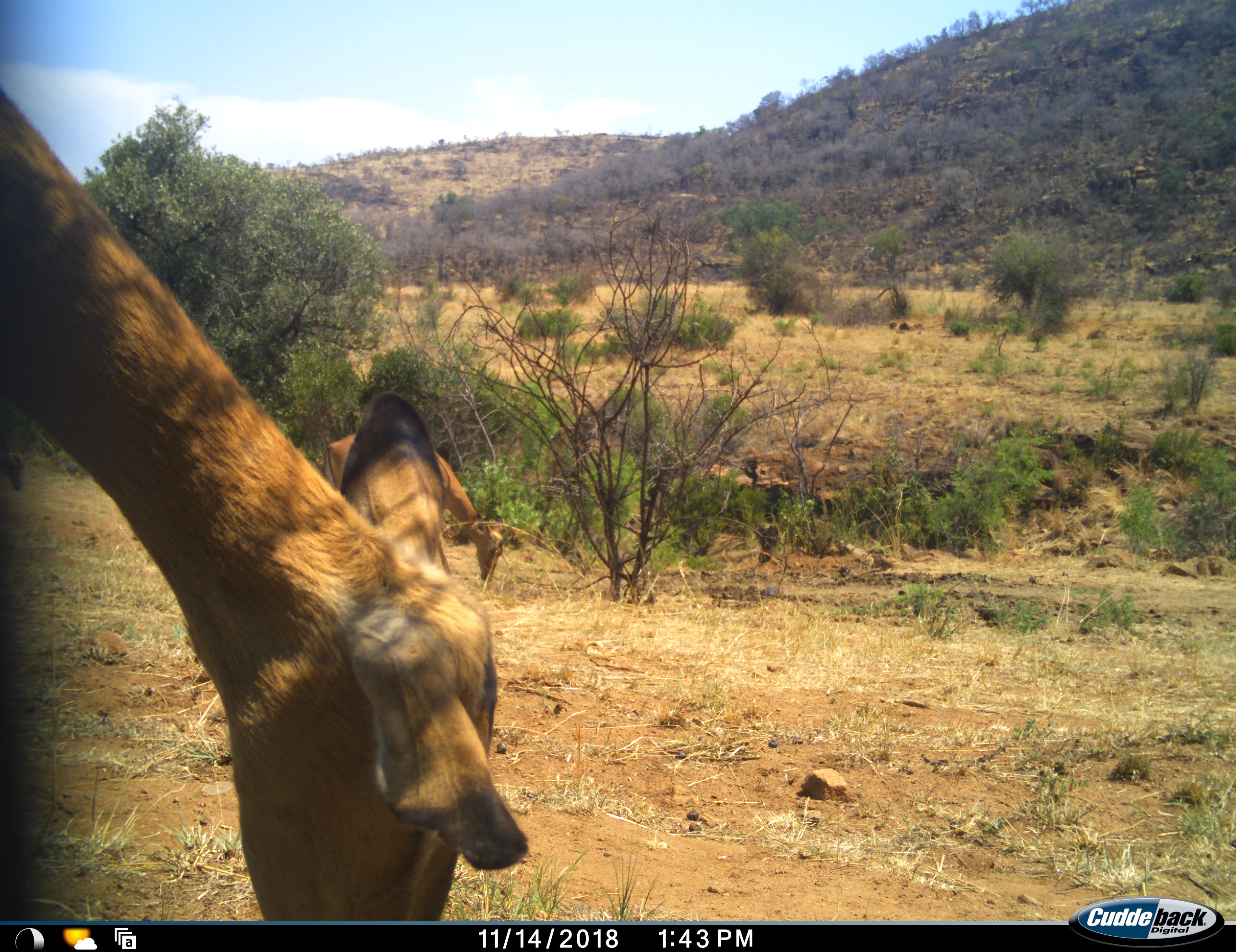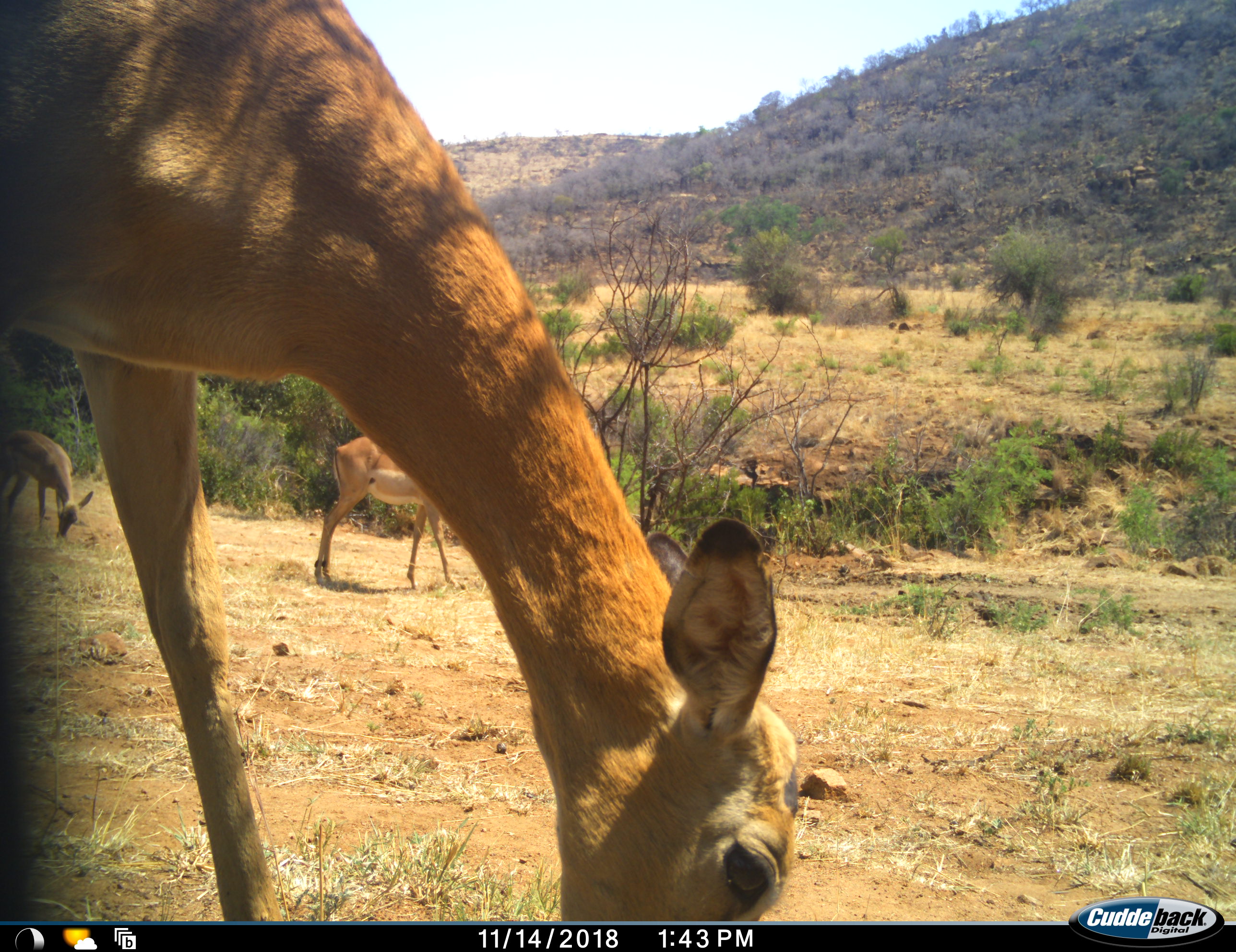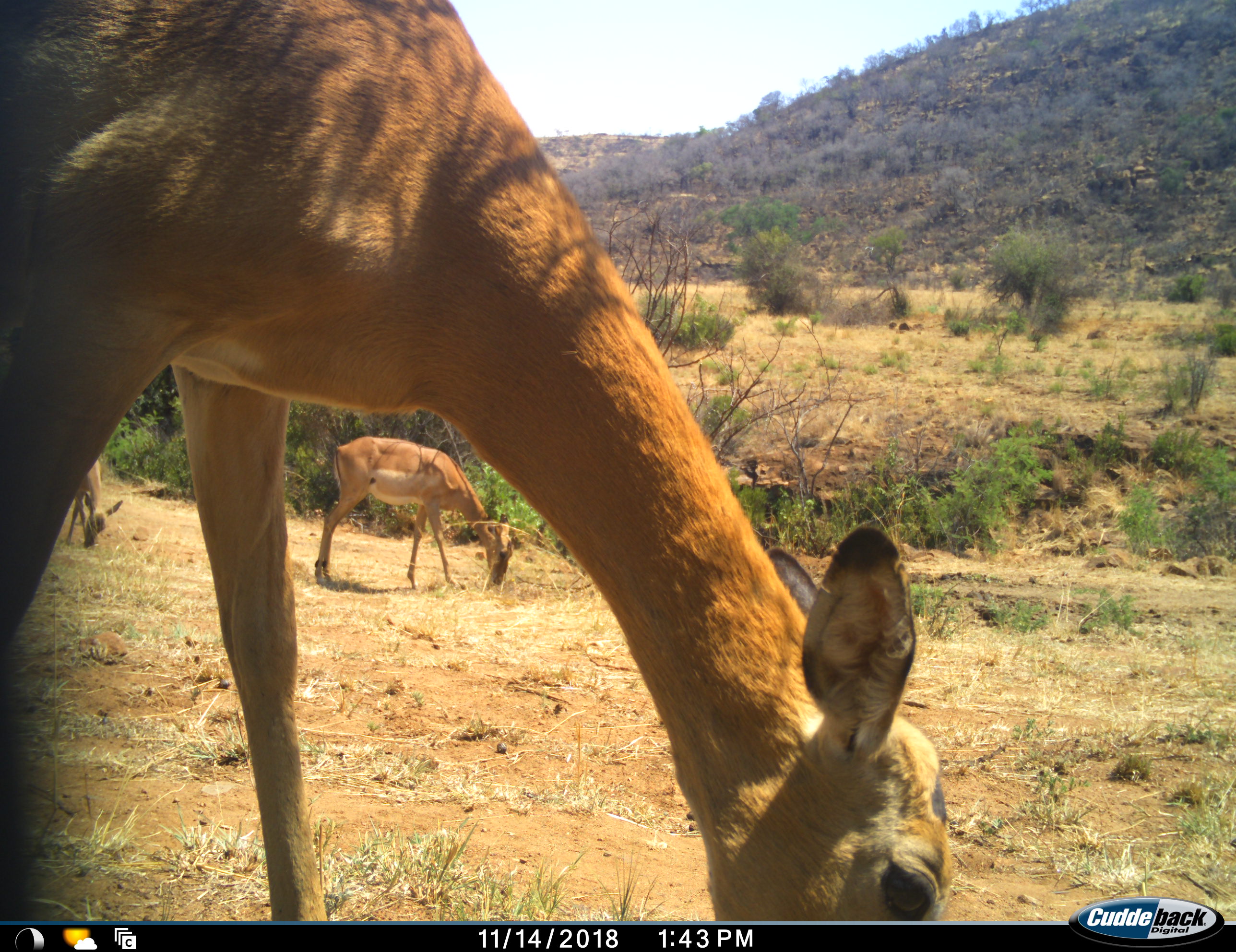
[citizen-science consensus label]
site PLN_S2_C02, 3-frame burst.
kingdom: Animalia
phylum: Chordata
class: Mammalia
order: Artiodactyla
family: Bovidae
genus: Aepyceros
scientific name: Aepyceros melampus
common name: impala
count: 3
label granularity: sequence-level